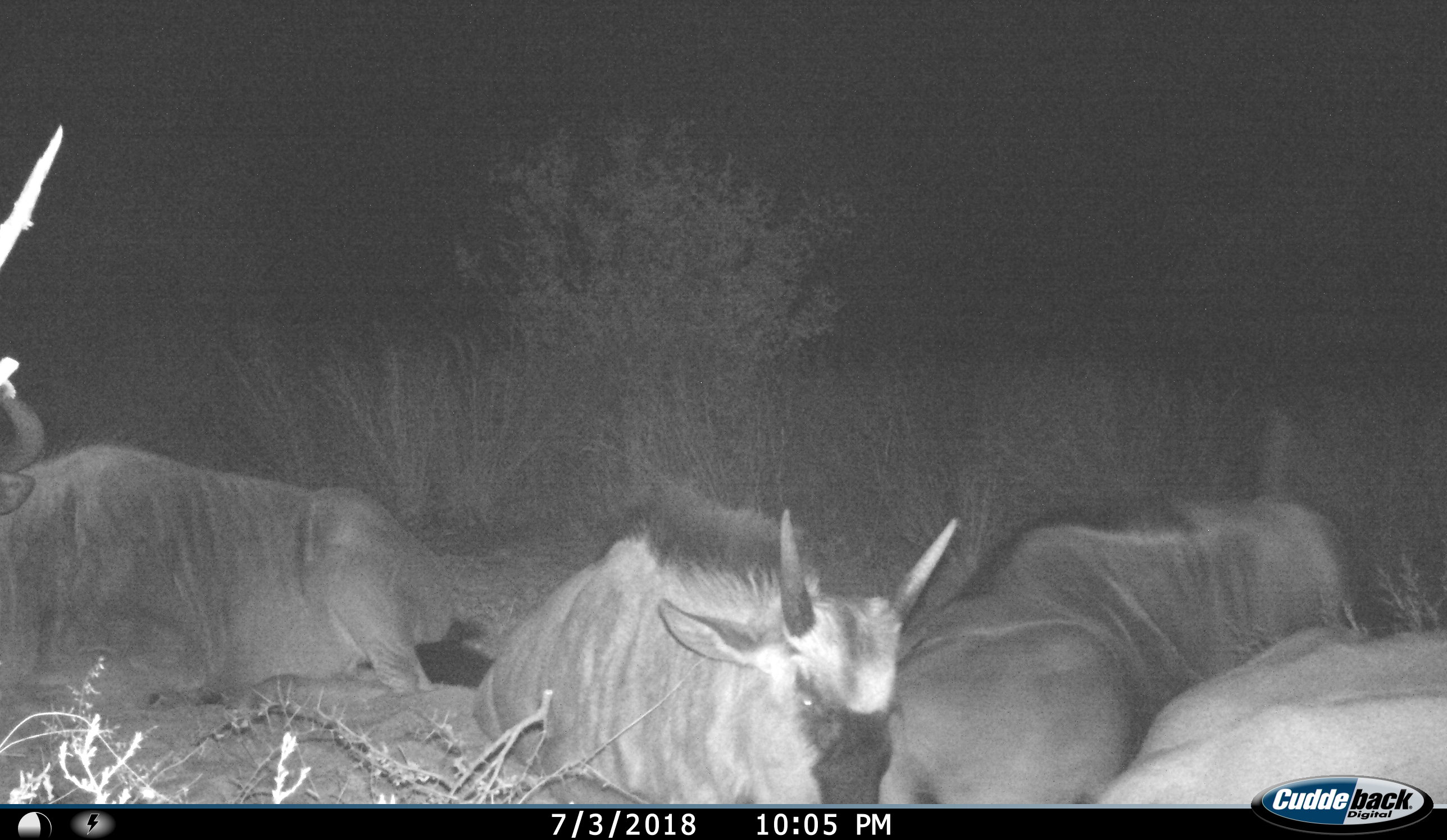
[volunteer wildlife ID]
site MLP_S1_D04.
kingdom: Animalia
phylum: Chordata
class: Mammalia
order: Artiodactyla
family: Bovidae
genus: Connochaetes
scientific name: Connochaetes taurinus taurinus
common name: blue wildebeest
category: wildebeestblue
Wildebeestblue (blue wildebeest) (Connochaetes taurinus taurinus), count 4. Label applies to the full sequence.